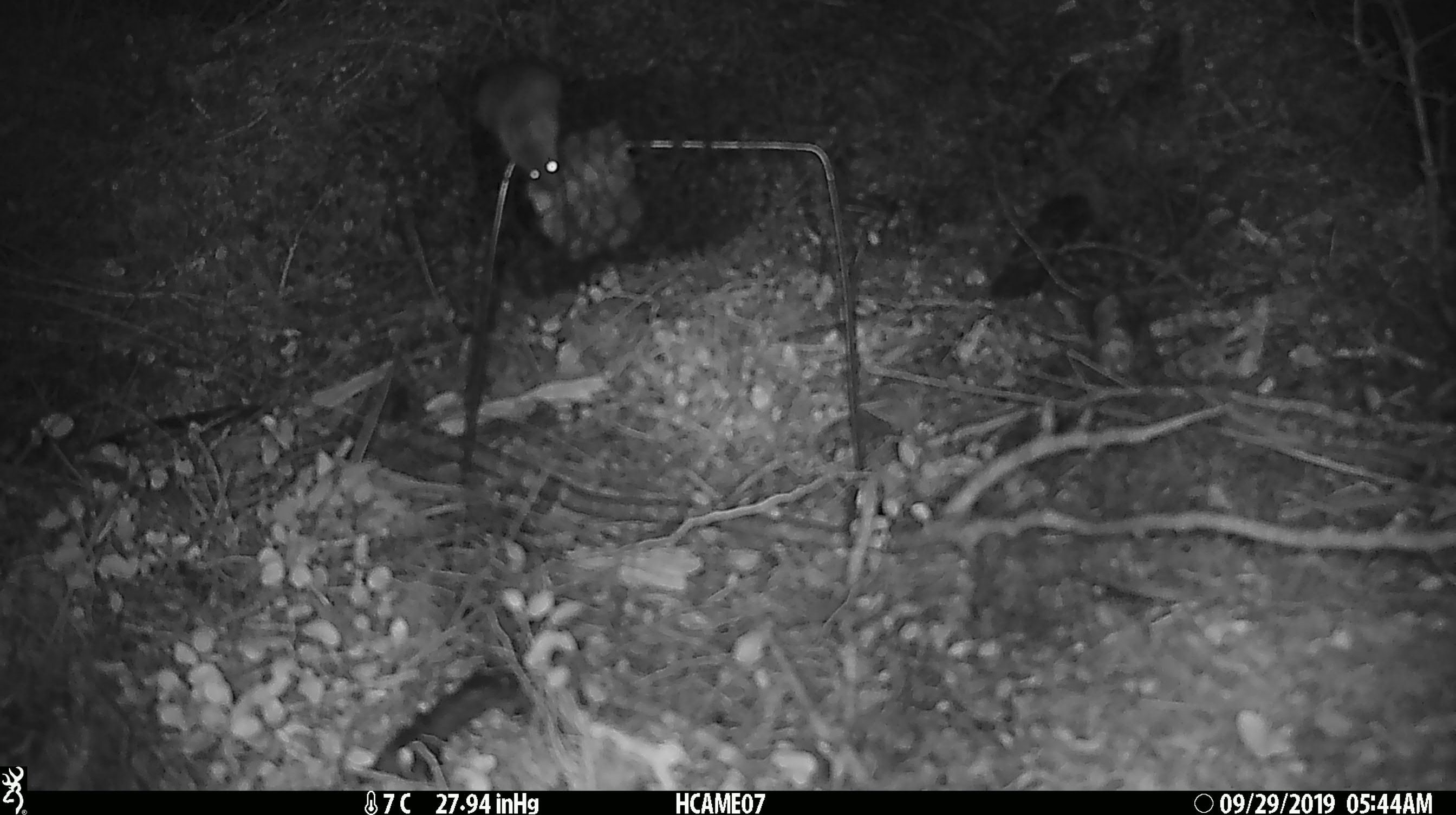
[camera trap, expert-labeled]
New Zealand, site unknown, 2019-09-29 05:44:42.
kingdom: Animalia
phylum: Chordata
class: Mammalia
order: Rodentia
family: Muridae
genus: Mus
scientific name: Mus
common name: mouse